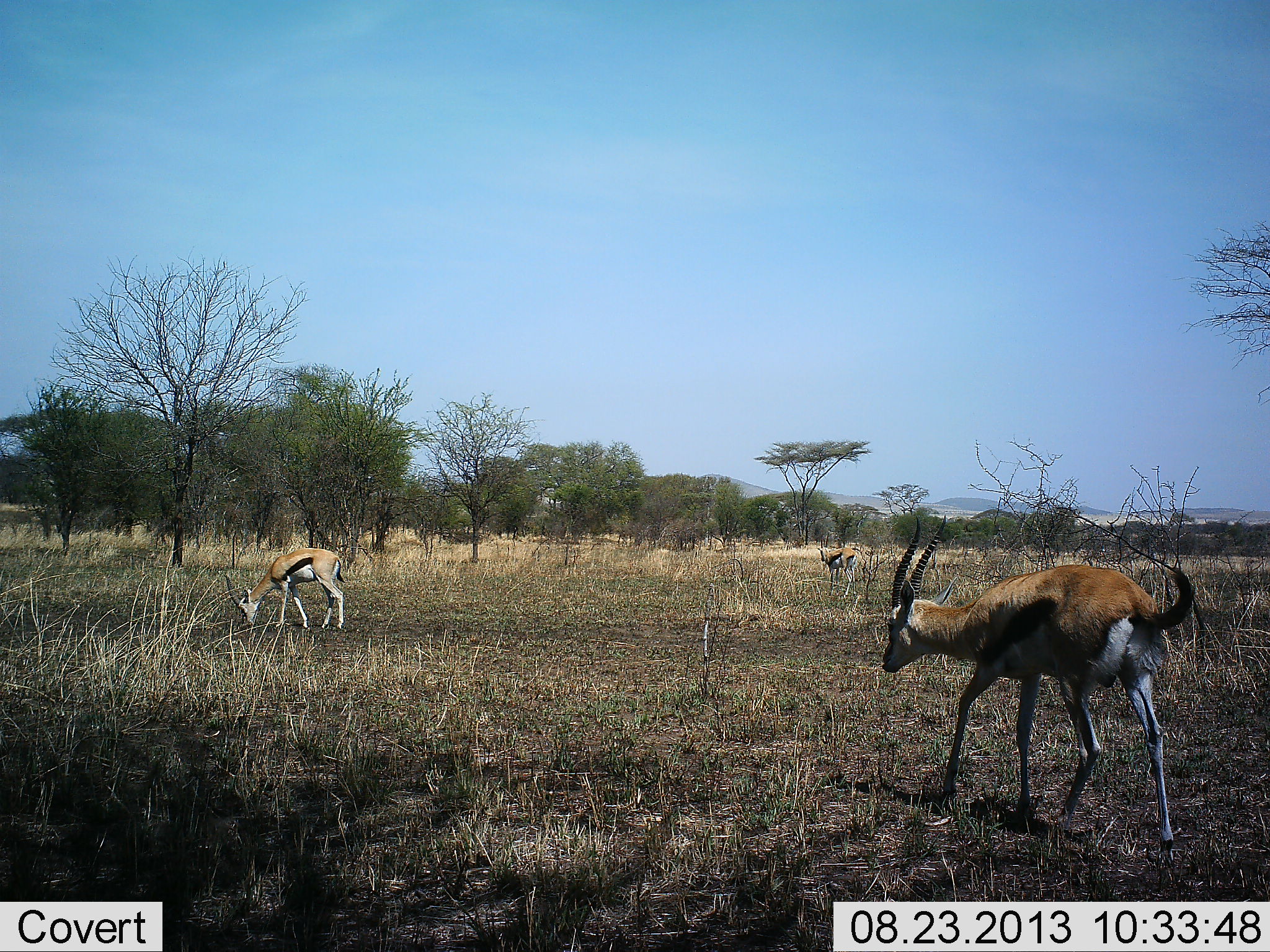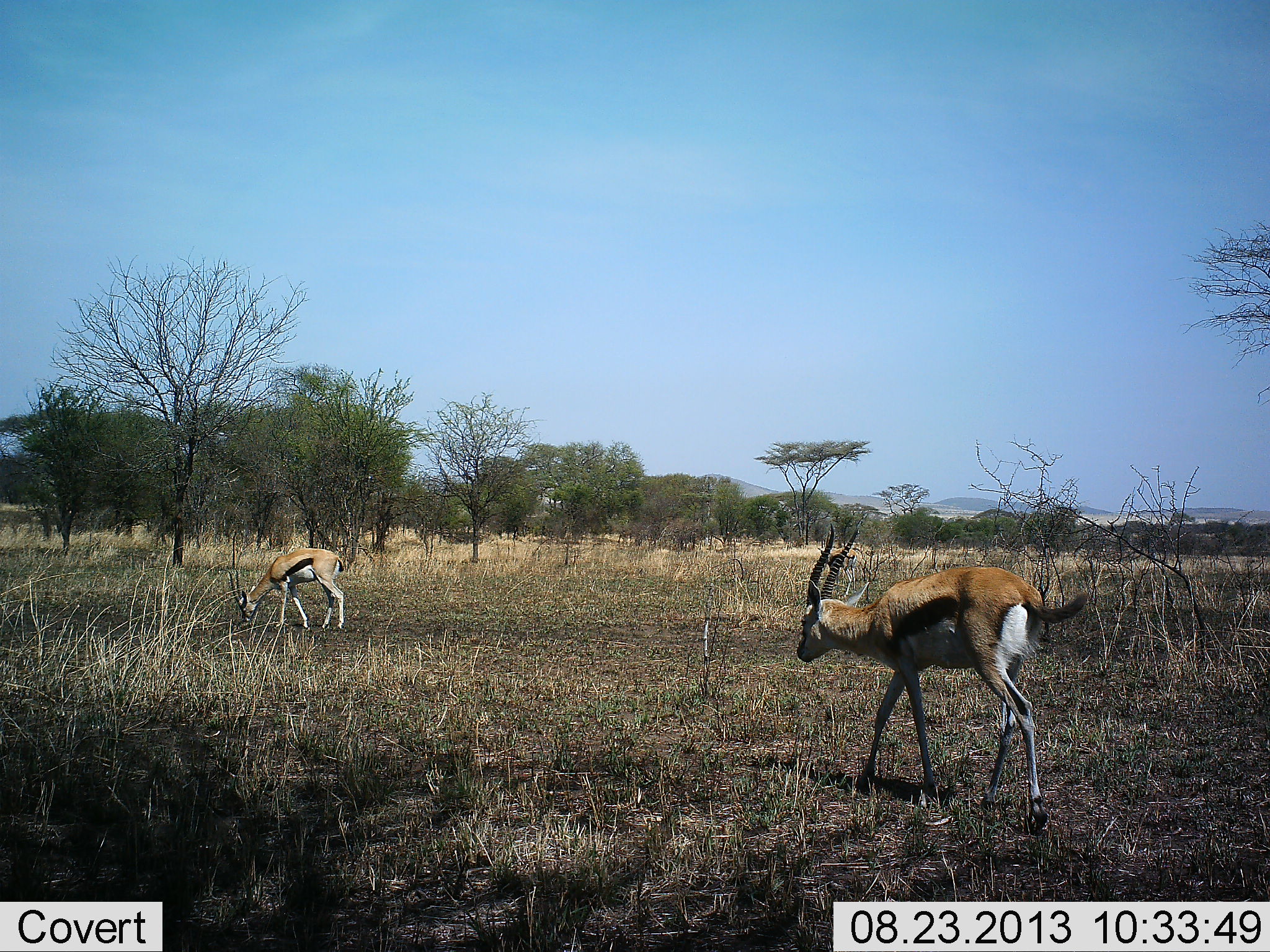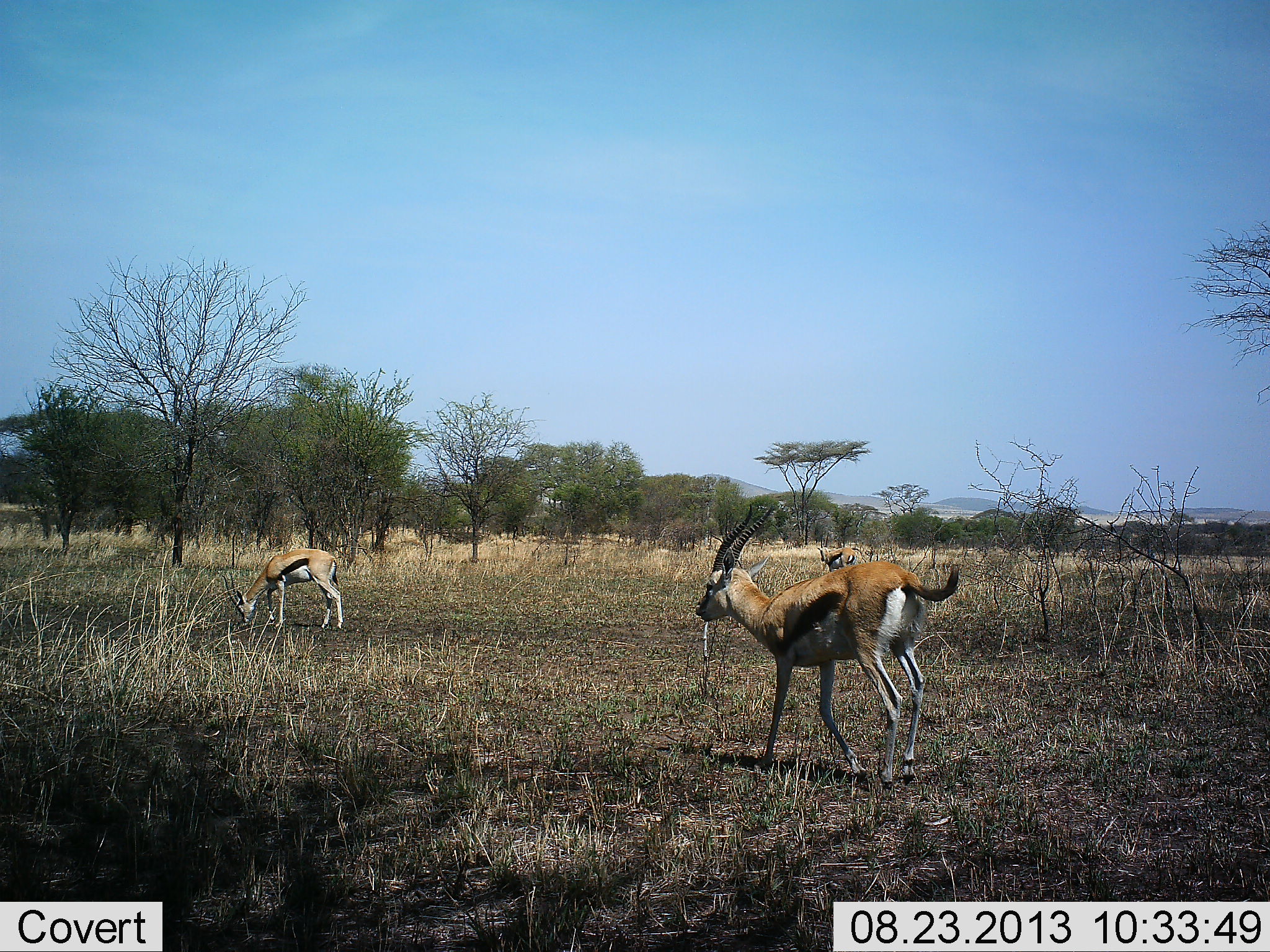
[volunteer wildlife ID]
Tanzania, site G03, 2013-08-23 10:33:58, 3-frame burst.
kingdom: Animalia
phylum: Chordata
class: Mammalia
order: Artiodactyla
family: Bovidae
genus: Eudorcas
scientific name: Eudorcas thomsonii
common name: thomson's gazelle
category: gazellethomsons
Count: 2.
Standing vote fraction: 40%.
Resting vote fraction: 0%.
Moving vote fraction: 100%.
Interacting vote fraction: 0%.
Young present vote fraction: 0%.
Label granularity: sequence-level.